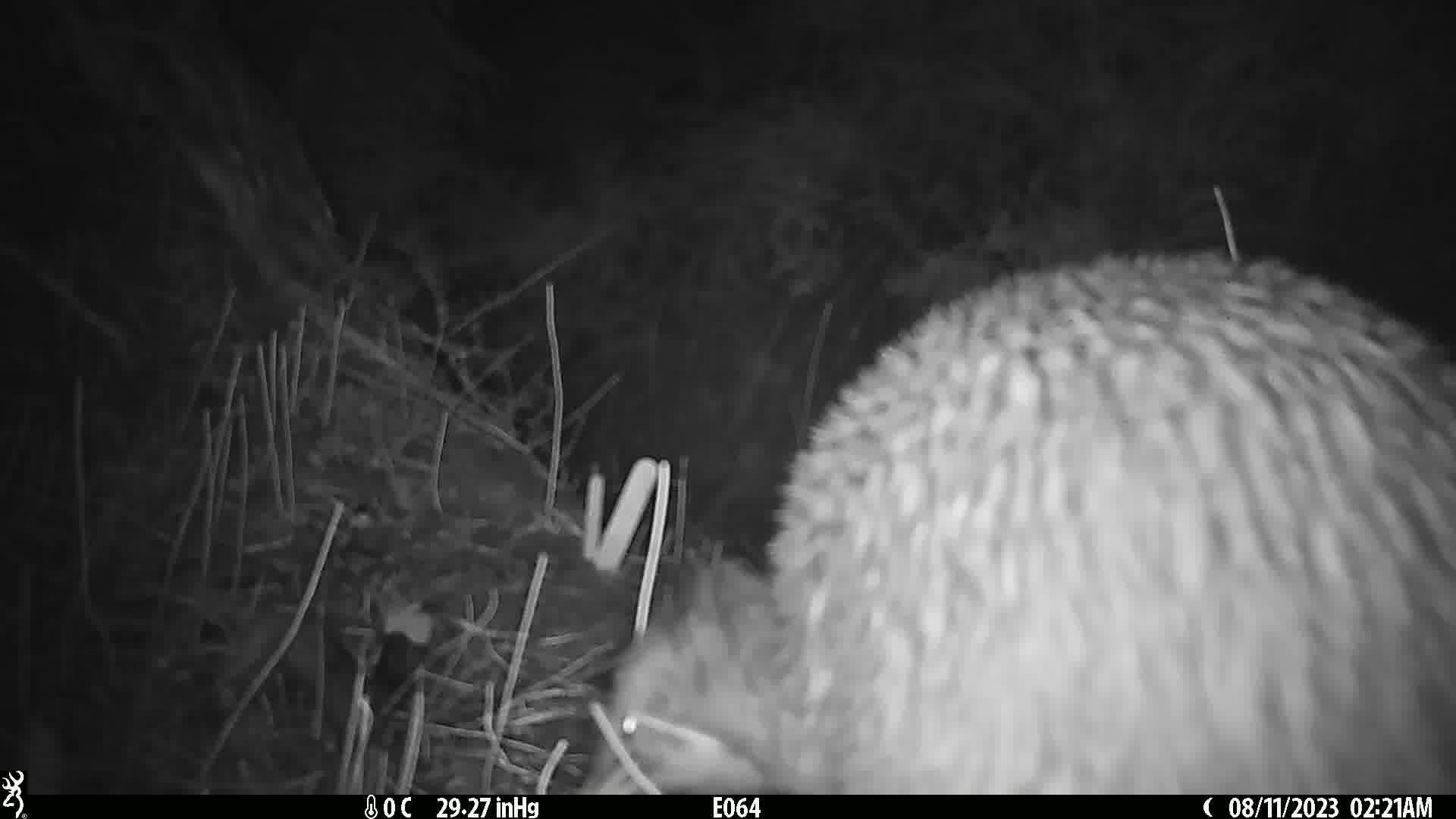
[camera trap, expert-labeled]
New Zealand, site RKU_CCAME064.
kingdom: Animalia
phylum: Chordata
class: Aves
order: Apterygiformes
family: Apterygidae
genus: Apteryx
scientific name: Apteryx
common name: kiwi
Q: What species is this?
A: Kiwi (Apteryx).